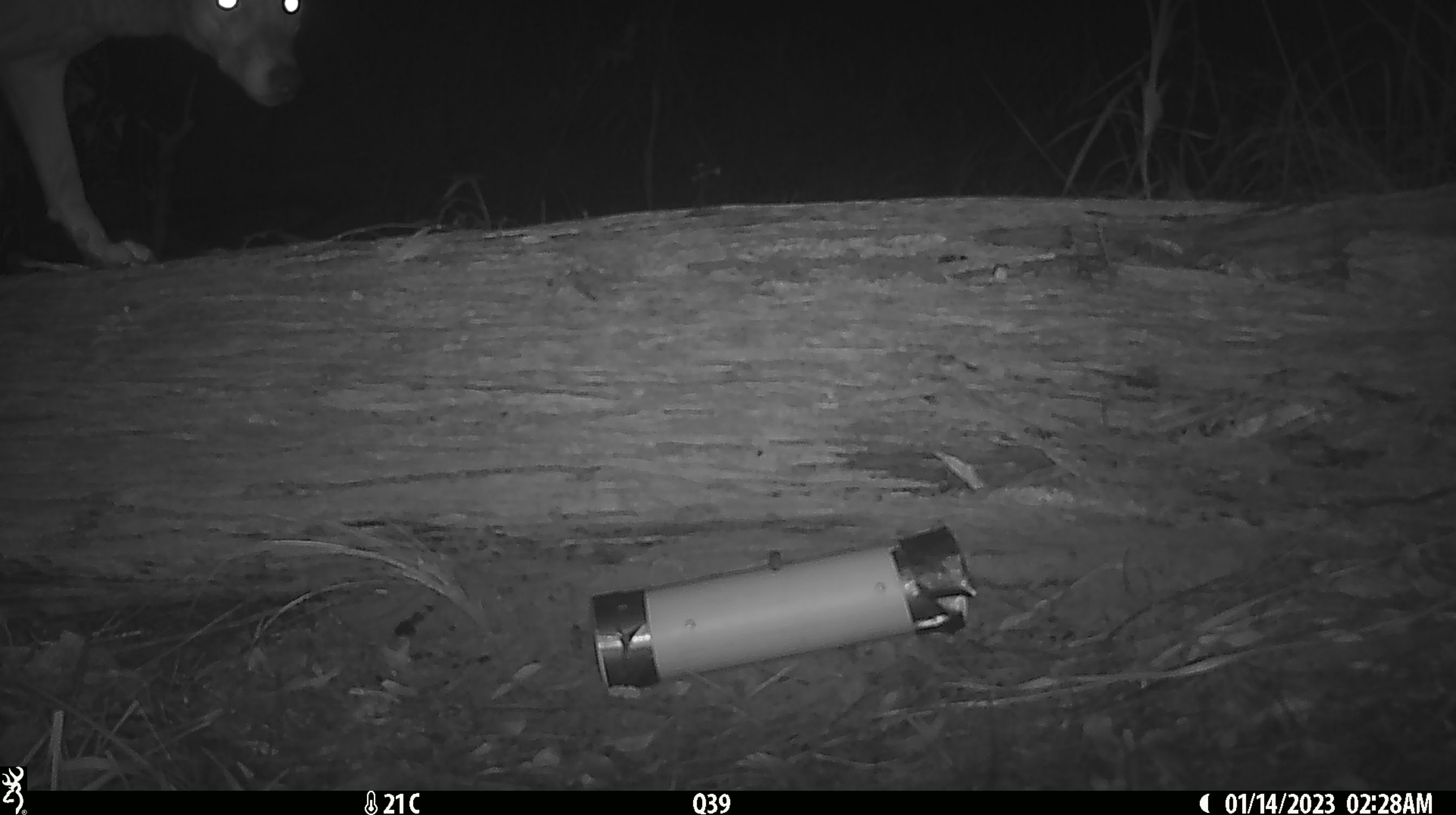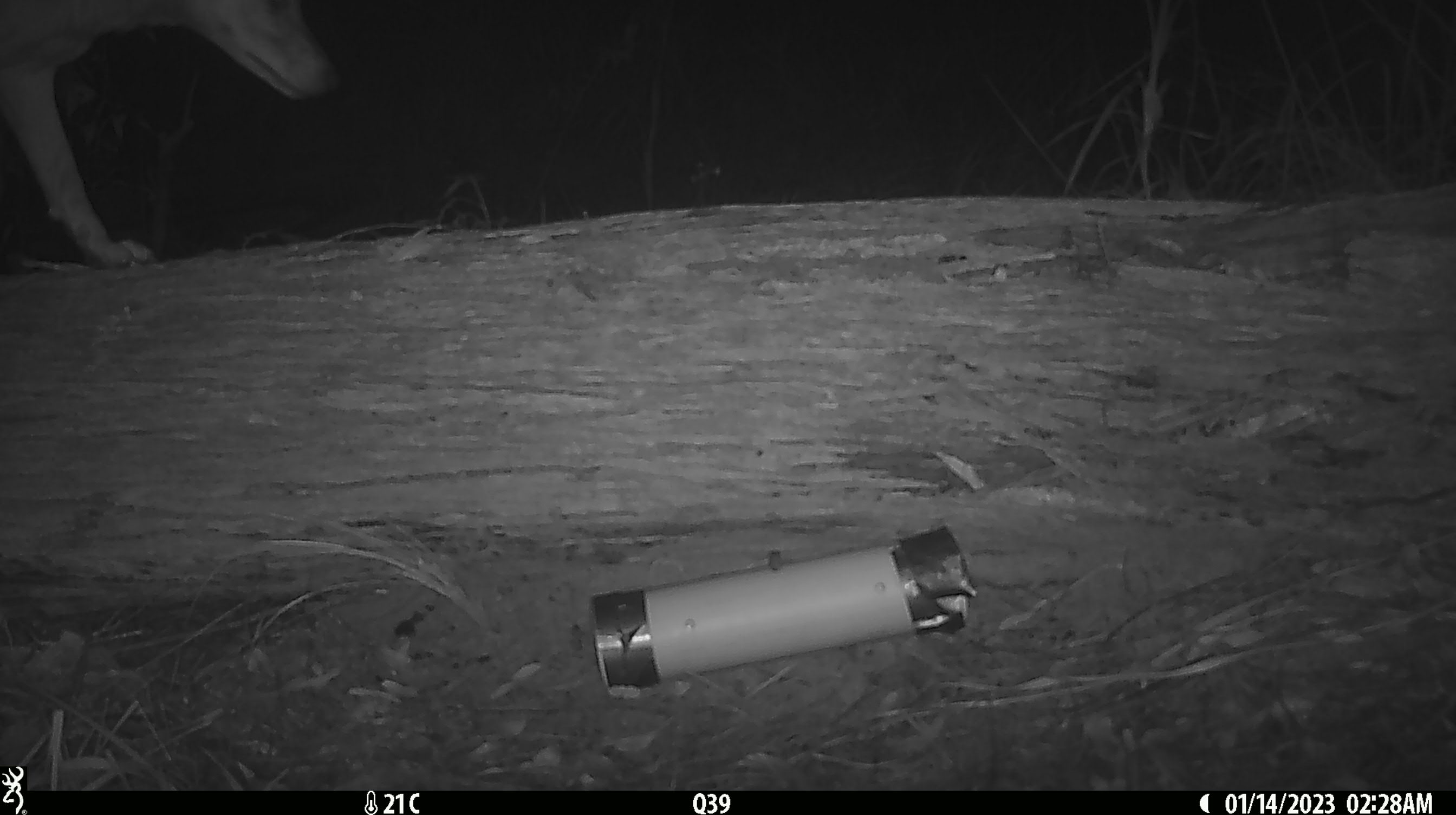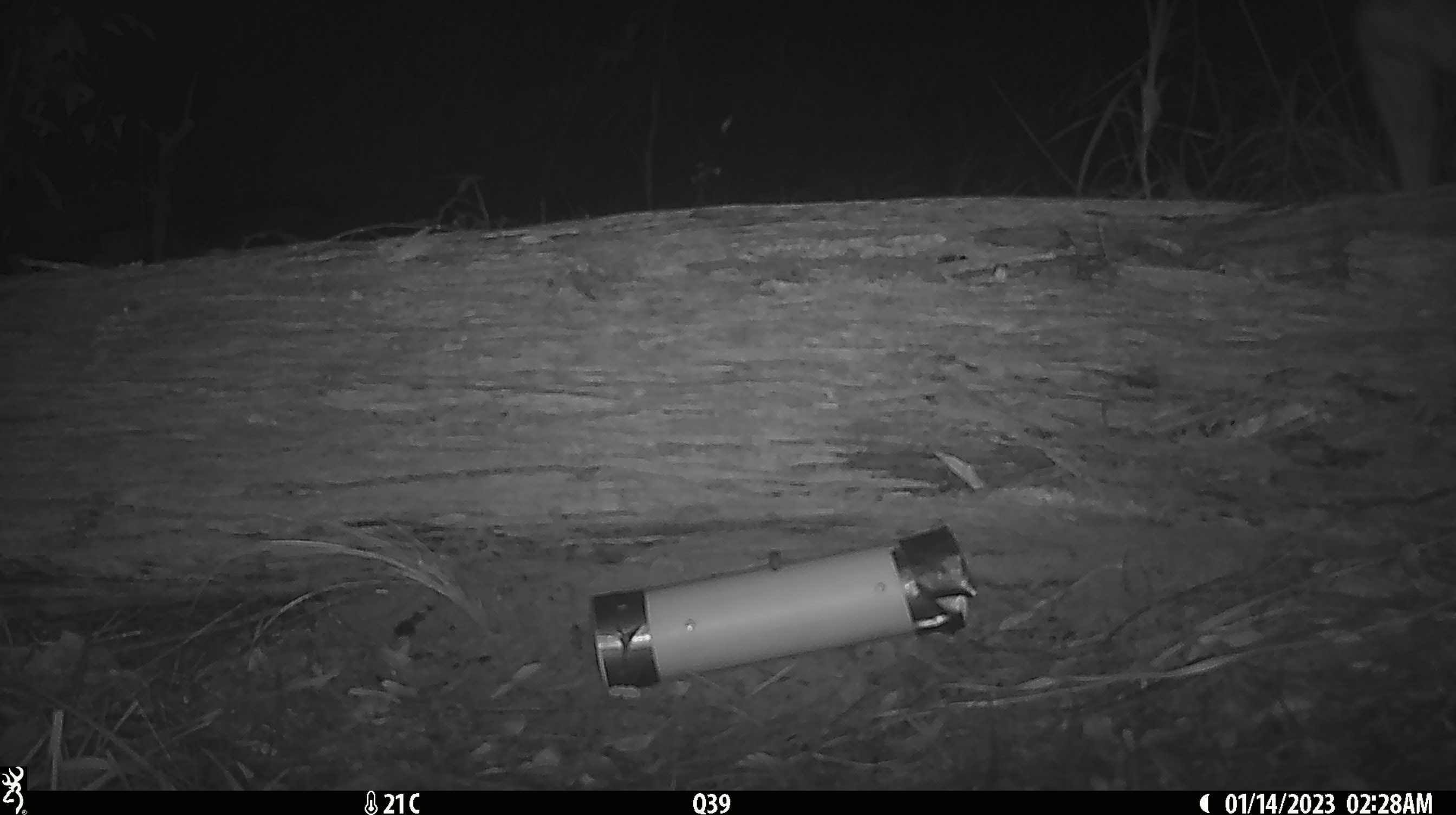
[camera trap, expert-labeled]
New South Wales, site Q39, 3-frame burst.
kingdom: Animalia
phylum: Chordata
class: Mammalia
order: Carnivora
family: Canidae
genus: Canis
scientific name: Canis familiaris dingo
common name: dingo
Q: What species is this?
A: Dingo (Canis familiaris dingo).